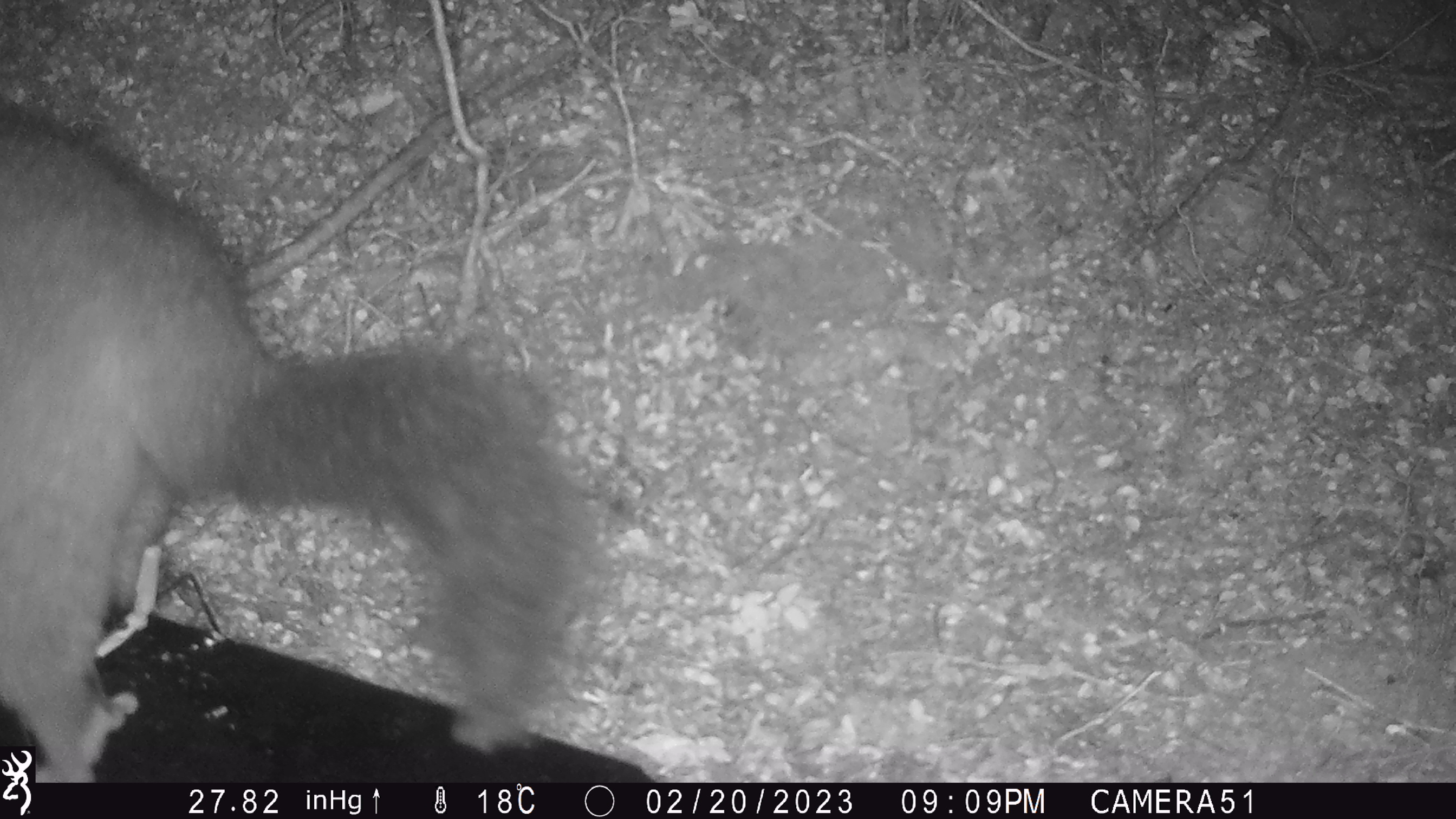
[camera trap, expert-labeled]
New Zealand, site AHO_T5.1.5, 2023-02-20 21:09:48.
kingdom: Animalia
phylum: Chordata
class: Mammalia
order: Carnivora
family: Mustelidae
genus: Mustela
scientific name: Mustela erminea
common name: stoat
Stoat (Mustela erminea).